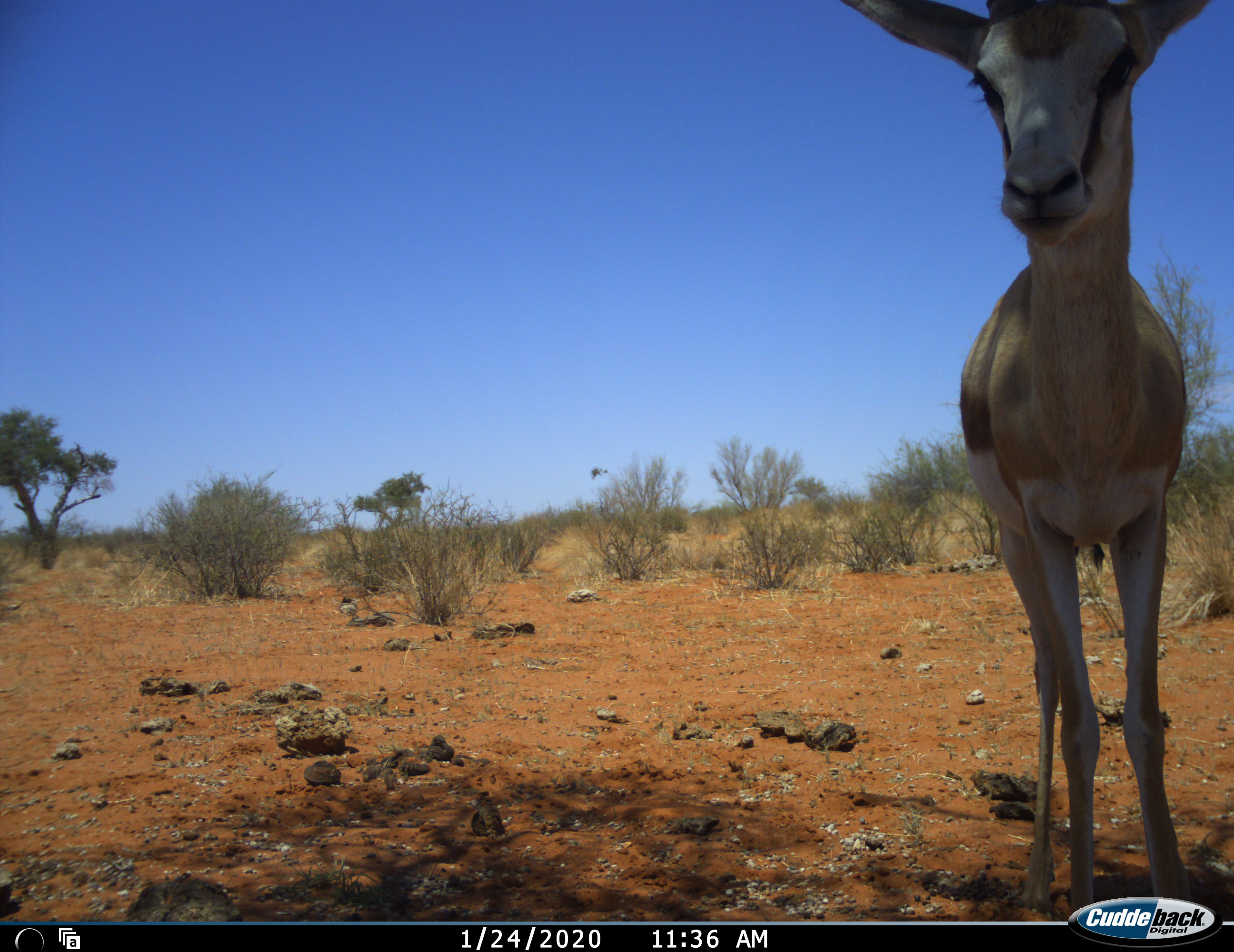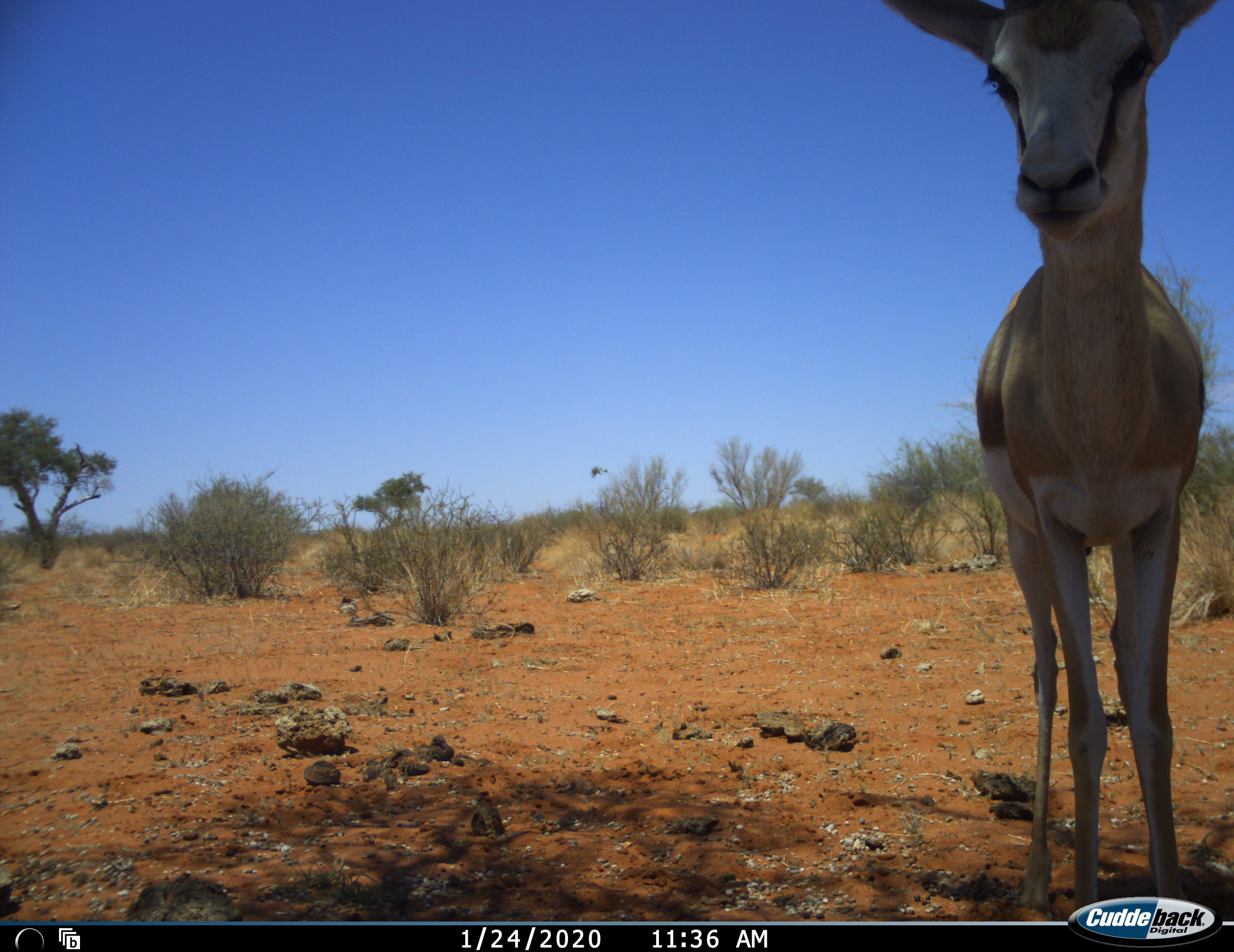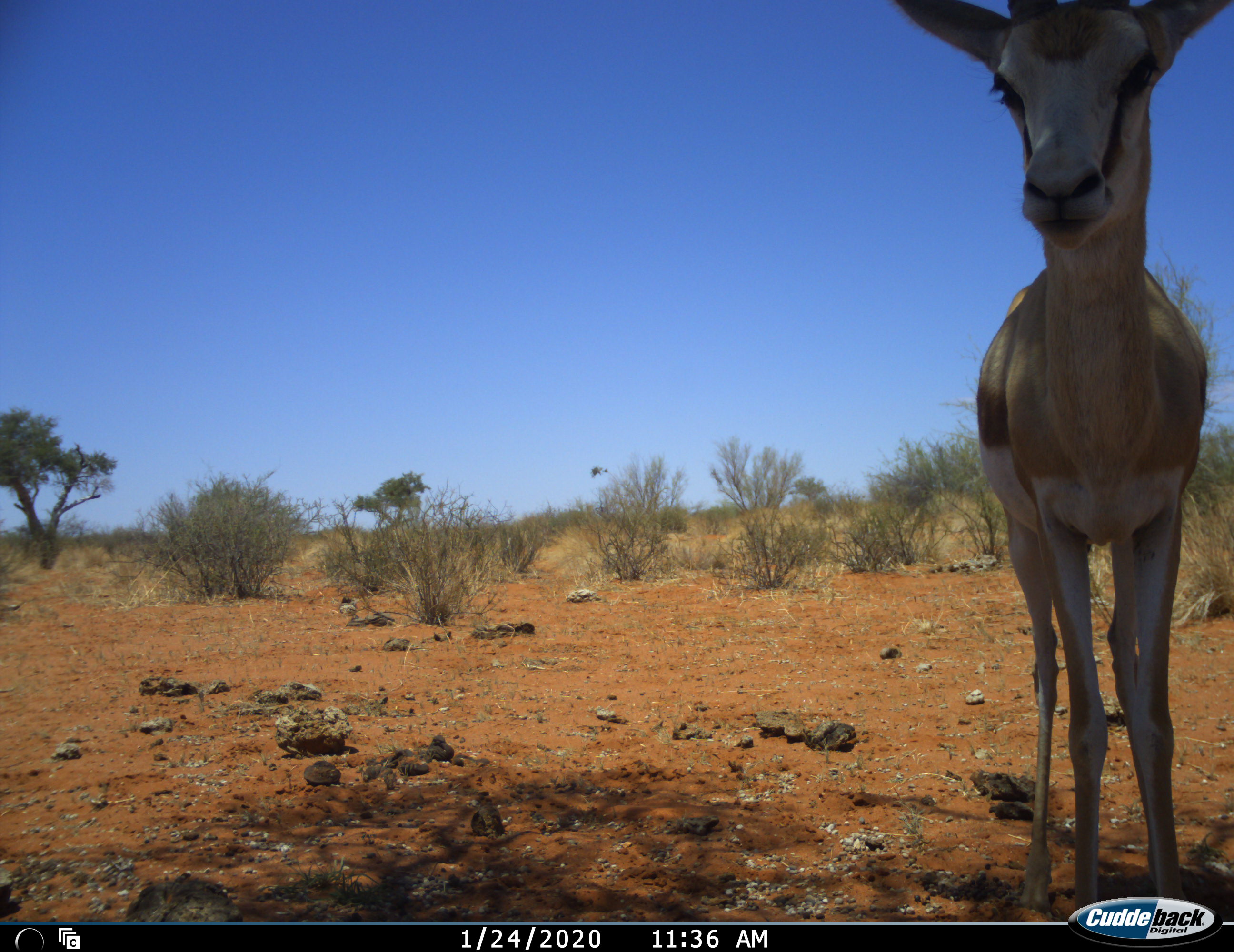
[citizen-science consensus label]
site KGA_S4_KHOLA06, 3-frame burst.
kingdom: Animalia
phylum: Chordata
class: Mammalia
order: Artiodactyla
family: Bovidae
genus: Antidorcas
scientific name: Antidorcas marsupialis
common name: springbok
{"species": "springbok (Antidorcas marsupialis)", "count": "1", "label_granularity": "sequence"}